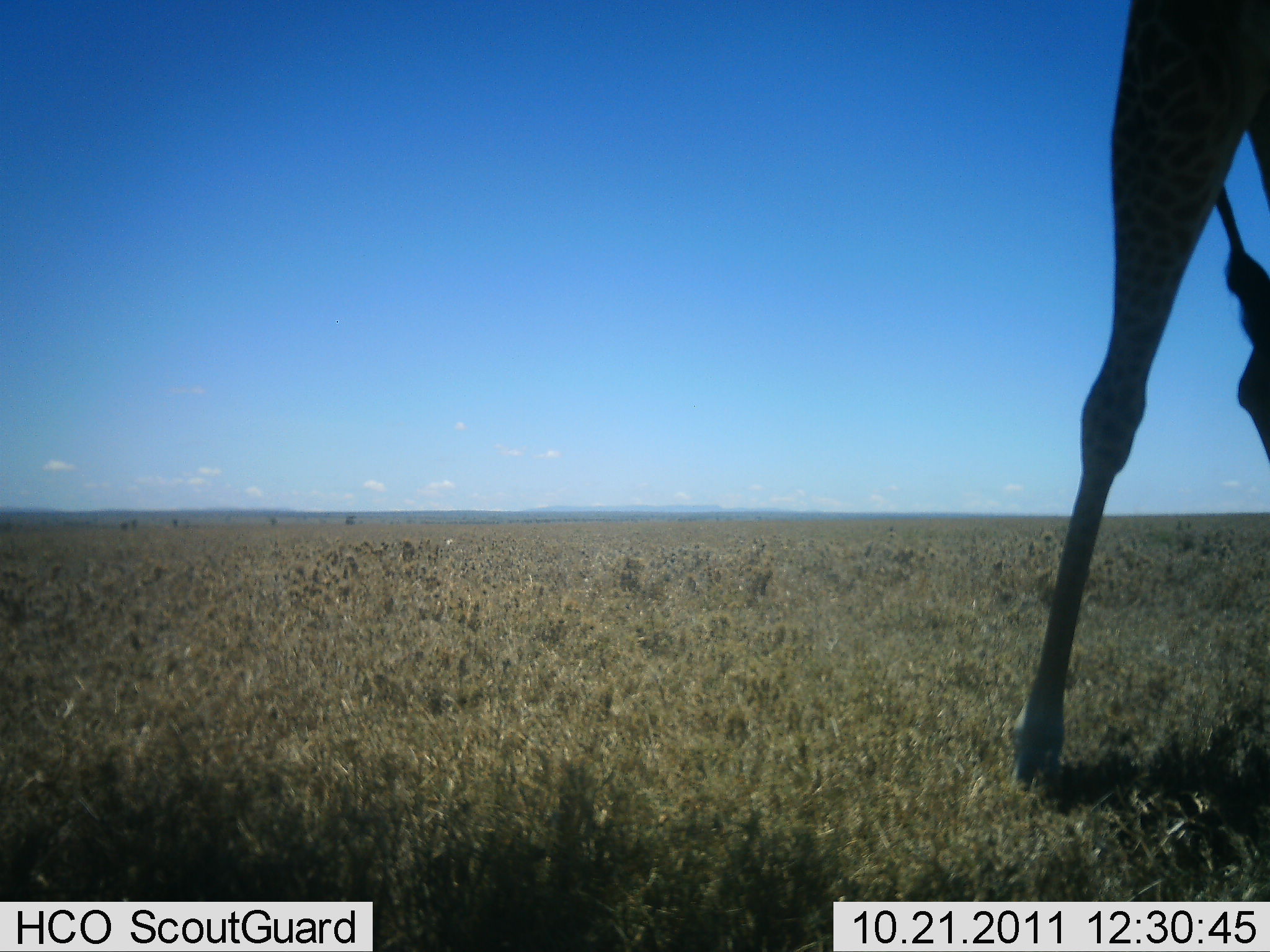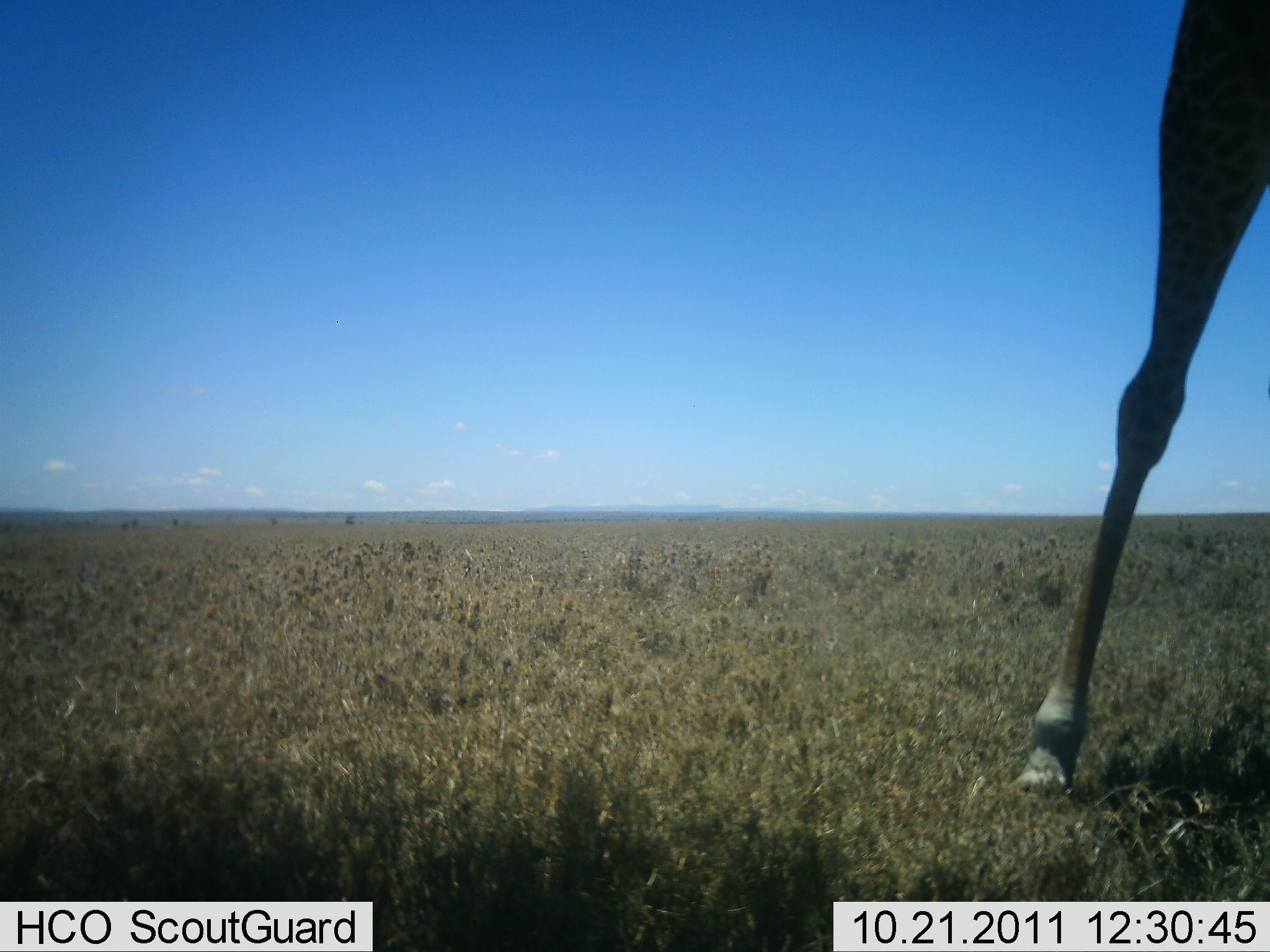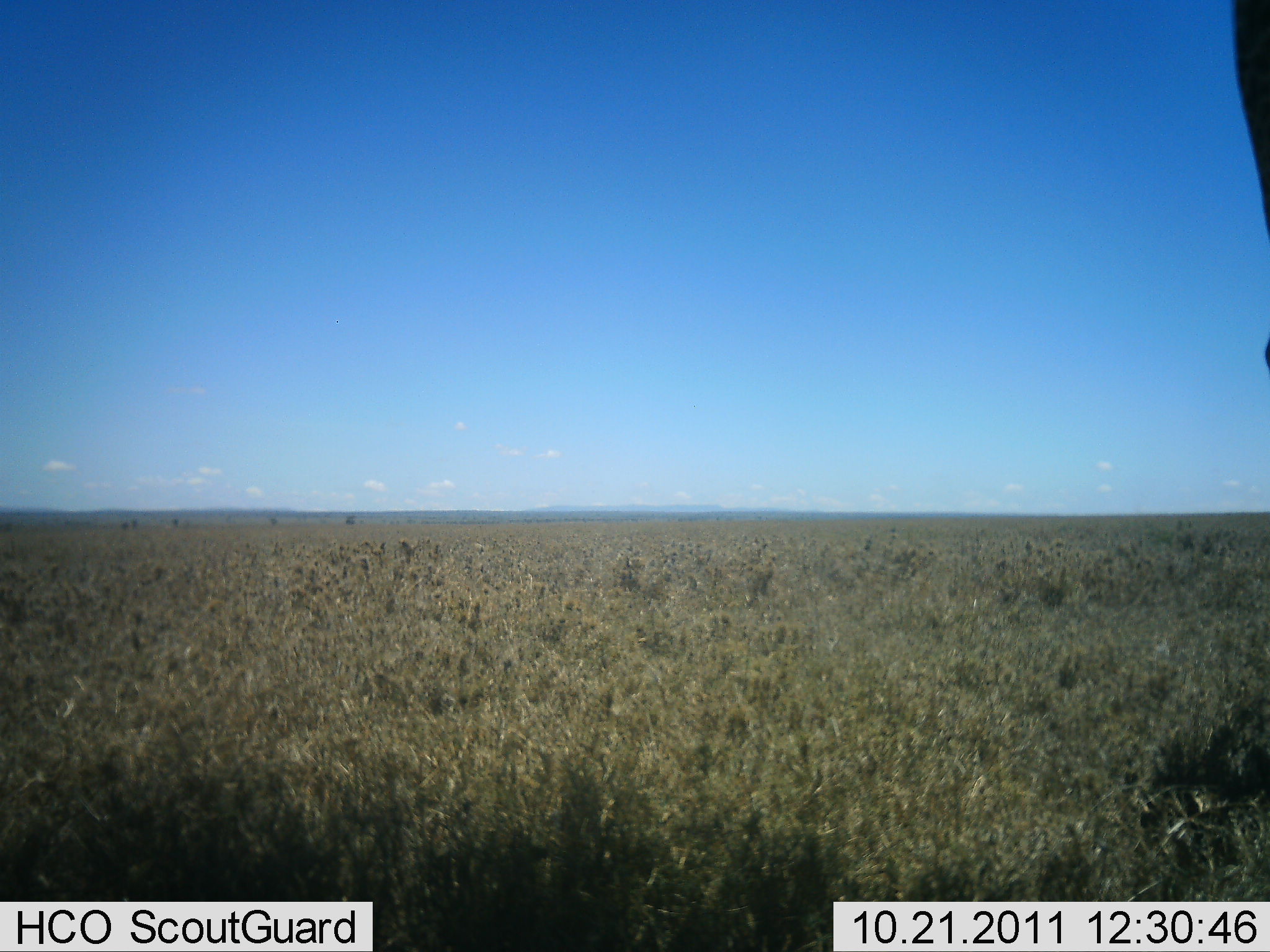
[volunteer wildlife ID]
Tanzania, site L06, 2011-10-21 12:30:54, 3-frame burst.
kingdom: Animalia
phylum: Chordata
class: Mammalia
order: Artiodactyla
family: Giraffidae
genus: Giraffa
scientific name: Giraffa camelopardalis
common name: giraffe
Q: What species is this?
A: Giraffe (Giraffa camelopardalis).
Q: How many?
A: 1.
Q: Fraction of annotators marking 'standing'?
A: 73%.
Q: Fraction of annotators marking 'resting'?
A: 0%.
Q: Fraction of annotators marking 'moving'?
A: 18%.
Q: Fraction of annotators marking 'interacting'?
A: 0%.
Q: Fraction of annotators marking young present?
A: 0%.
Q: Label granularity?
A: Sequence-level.